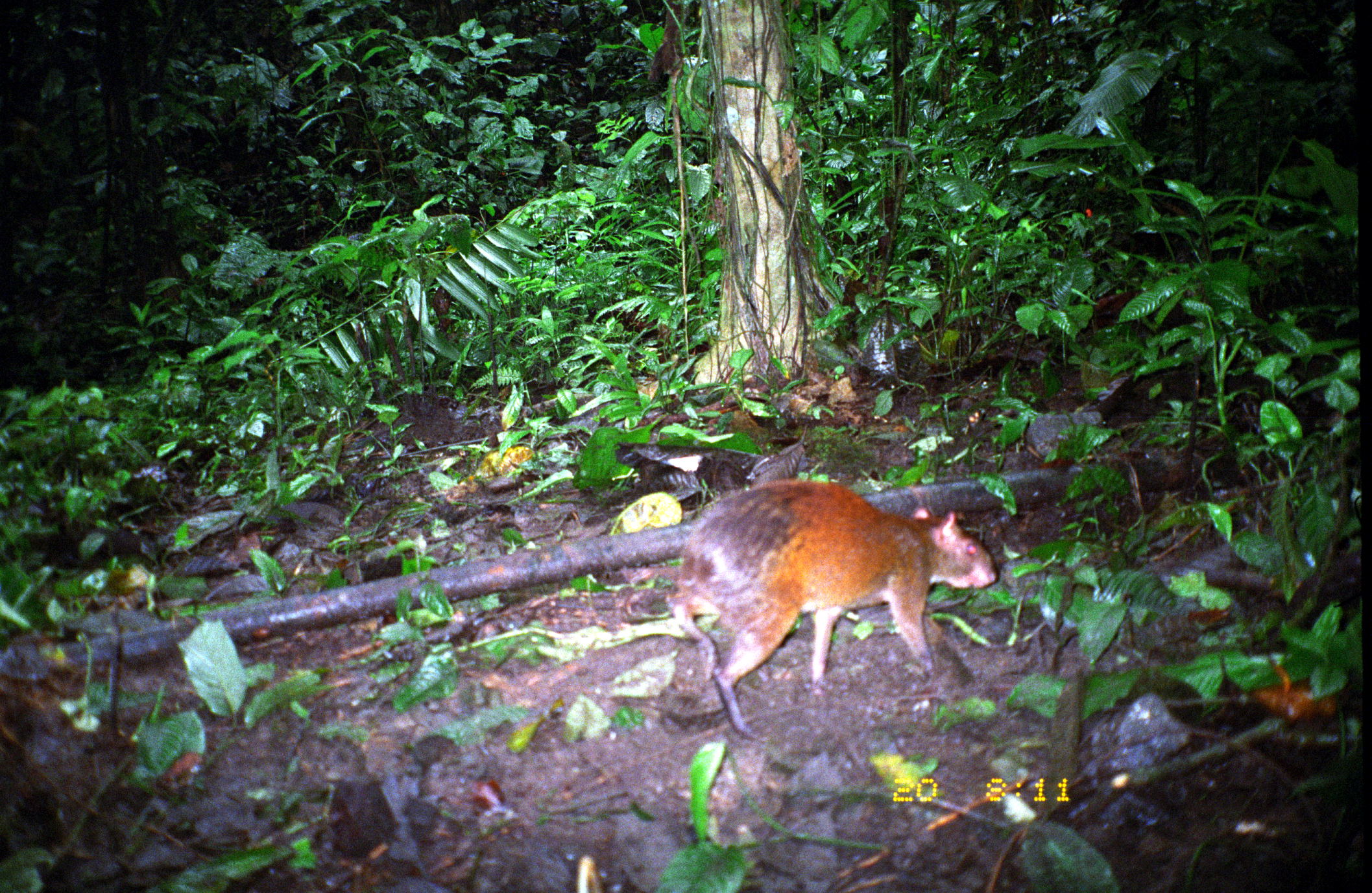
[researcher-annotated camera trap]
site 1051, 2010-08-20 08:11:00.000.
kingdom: Animalia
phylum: Chordata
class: Mammalia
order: Rodentia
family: Dasyproctidae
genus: Dasyprocta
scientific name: Dasyprocta punctata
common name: central american agouti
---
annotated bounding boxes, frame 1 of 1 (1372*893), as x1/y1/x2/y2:
dasyprocta punctata: 666/479/996/741